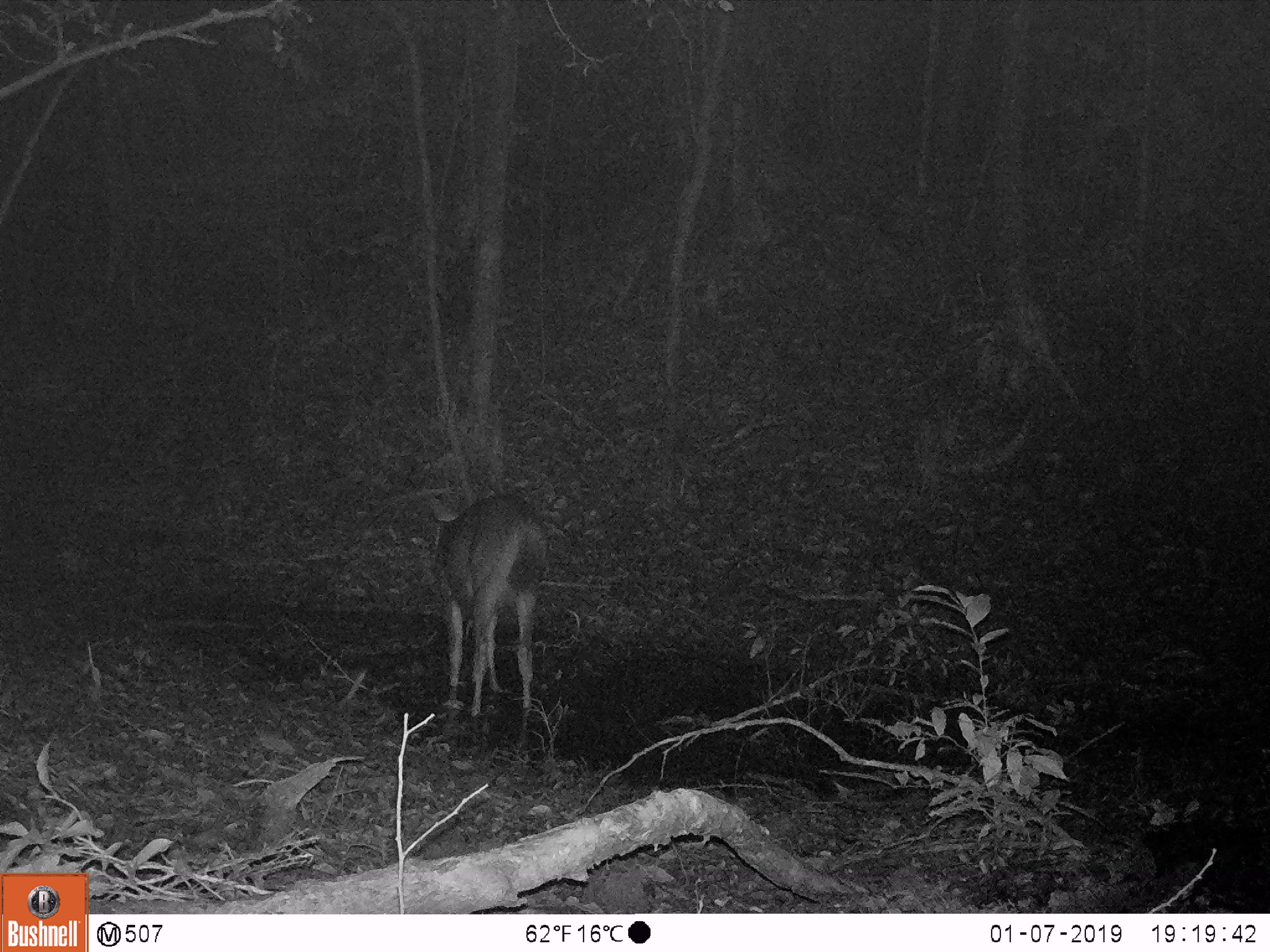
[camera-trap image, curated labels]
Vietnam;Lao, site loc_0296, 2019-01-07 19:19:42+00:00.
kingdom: Animalia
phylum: Chordata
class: Mammalia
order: Artiodactyla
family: Cervidae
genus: Rusa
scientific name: Rusa unicolor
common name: sambar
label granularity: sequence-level